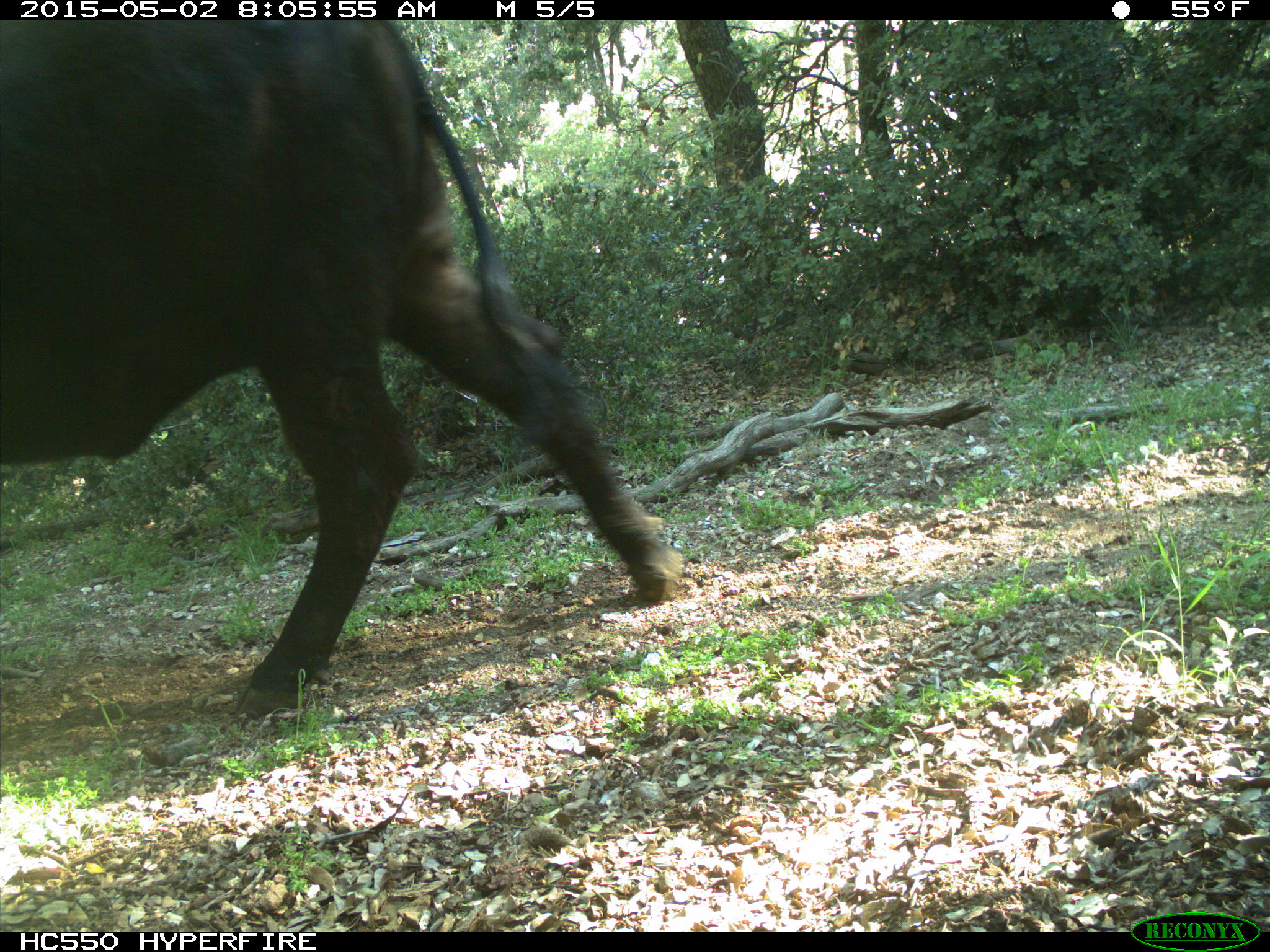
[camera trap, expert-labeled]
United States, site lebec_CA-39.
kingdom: Animalia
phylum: Chordata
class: Mammalia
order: Artiodactyla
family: Bovidae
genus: Bos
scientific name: Bos taurus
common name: domestic cow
Bos taurus (domestic cow).